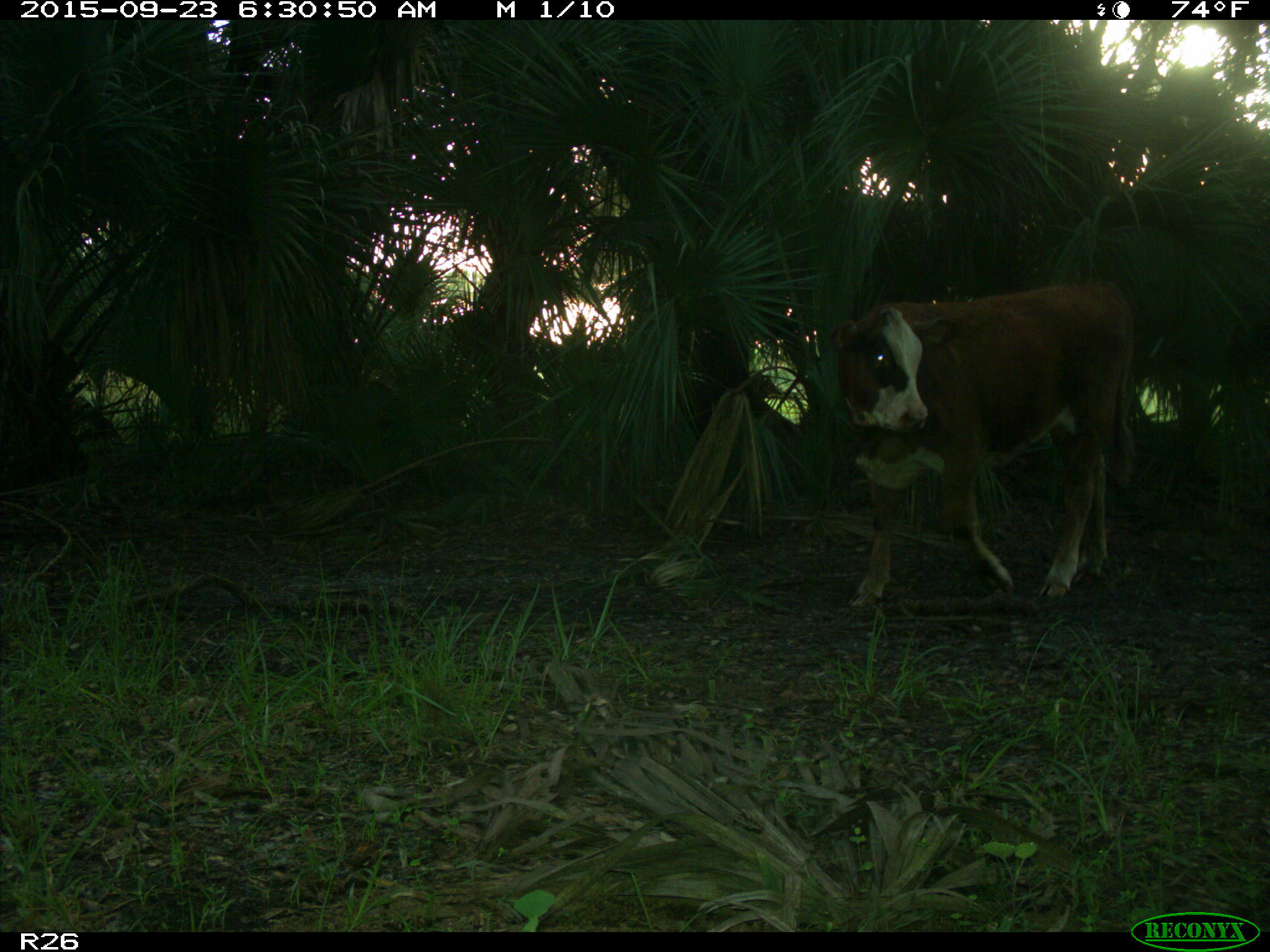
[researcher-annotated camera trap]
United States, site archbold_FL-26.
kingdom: Animalia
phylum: Chordata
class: Mammalia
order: Artiodactyla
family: Bovidae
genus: Bos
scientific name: Bos taurus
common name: domestic cow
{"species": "Bos taurus (domestic cow)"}